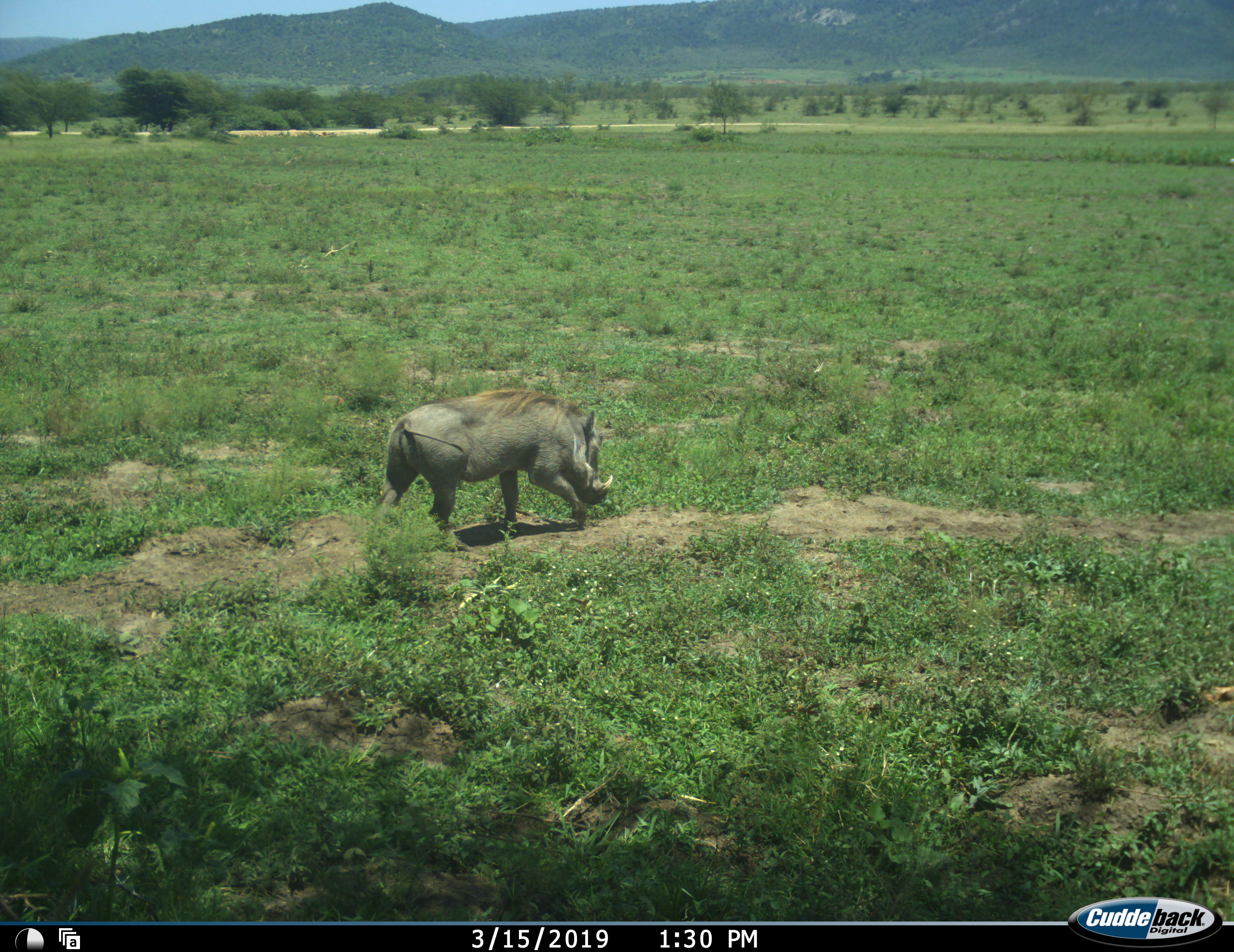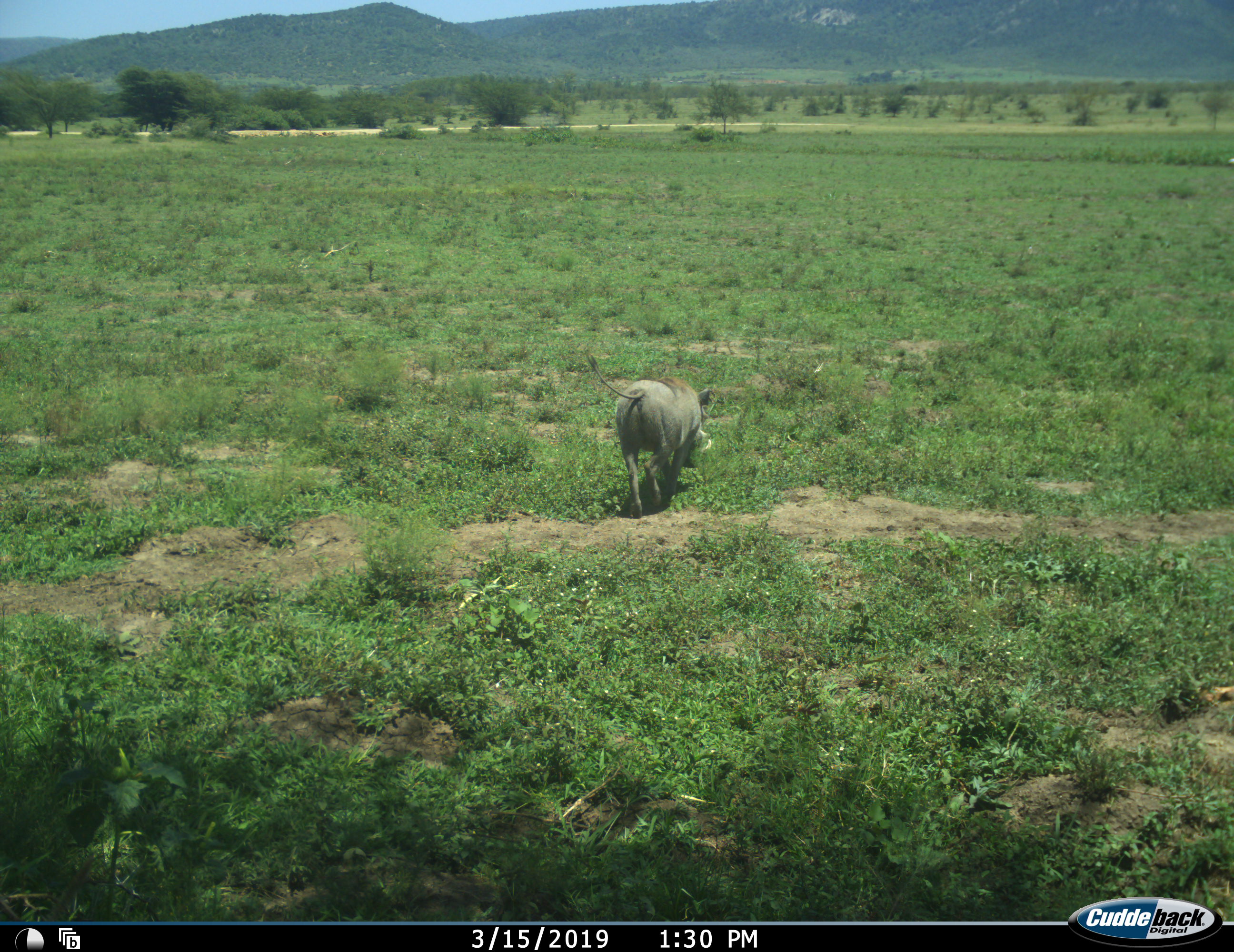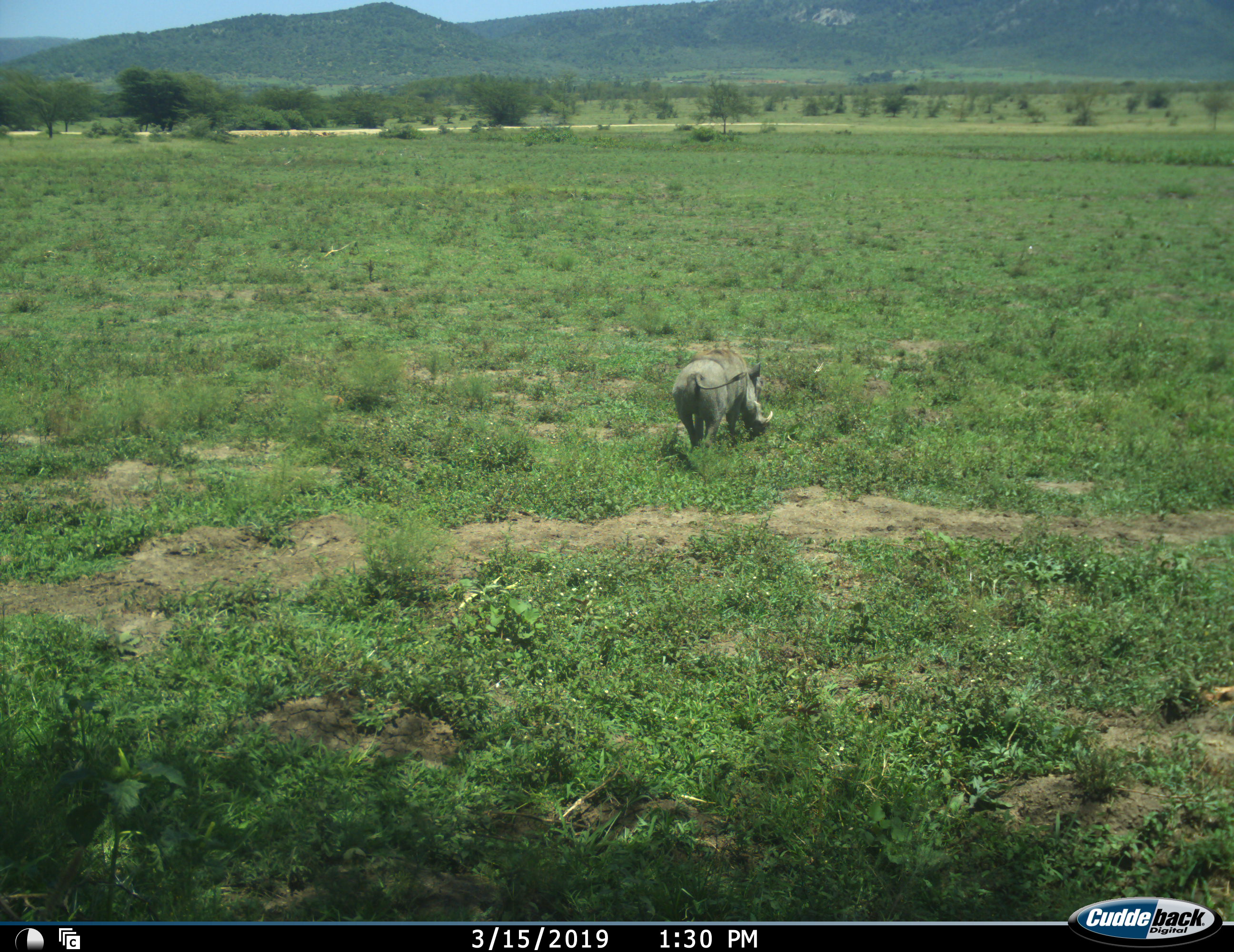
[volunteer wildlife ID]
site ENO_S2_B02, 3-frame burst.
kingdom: Animalia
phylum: Chordata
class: Mammalia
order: Artiodactyla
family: Suidae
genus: Phacochoerus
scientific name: Phacochoerus africanus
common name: warthog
Warthog (Phacochoerus africanus), count 1. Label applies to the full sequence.